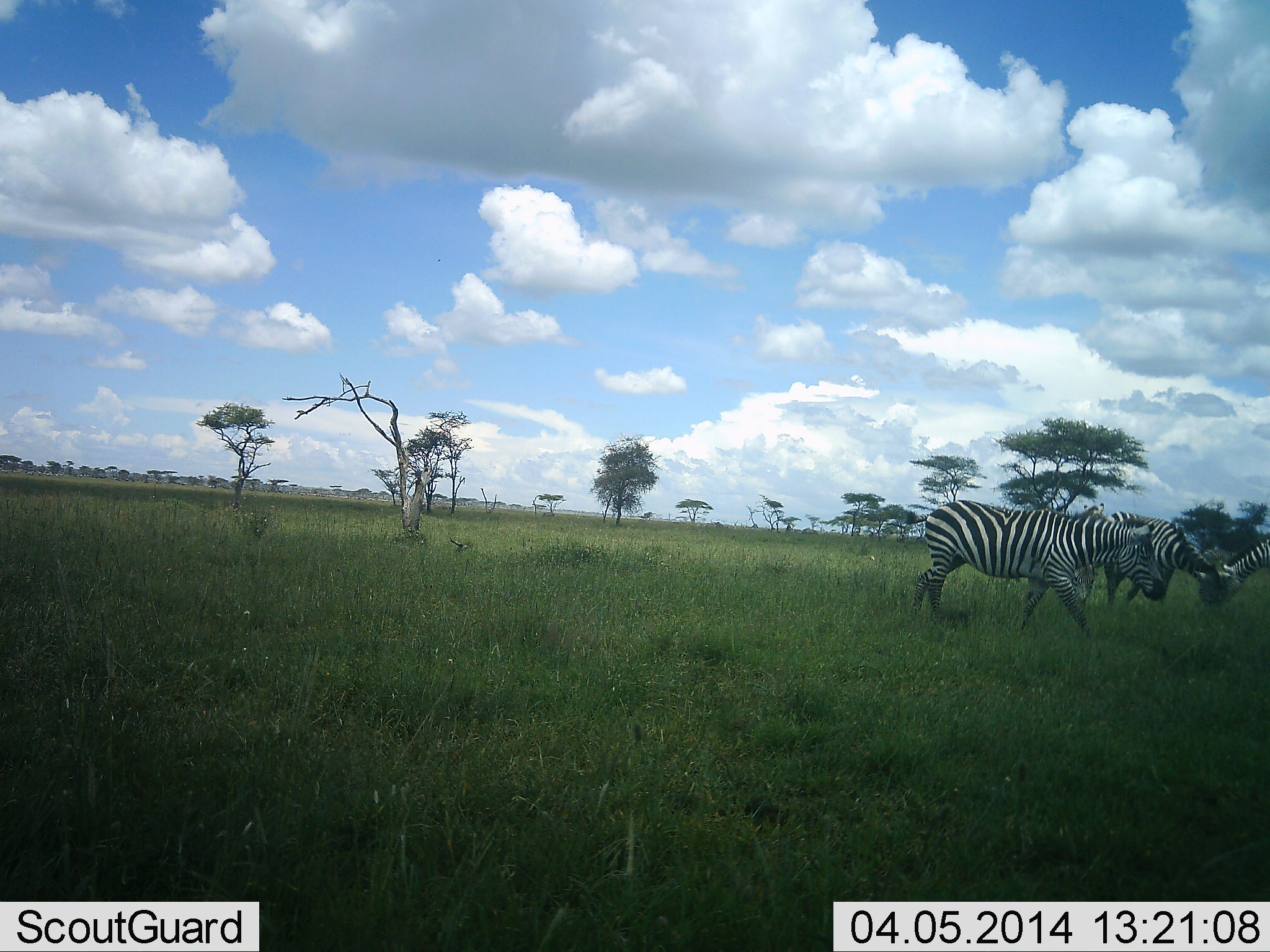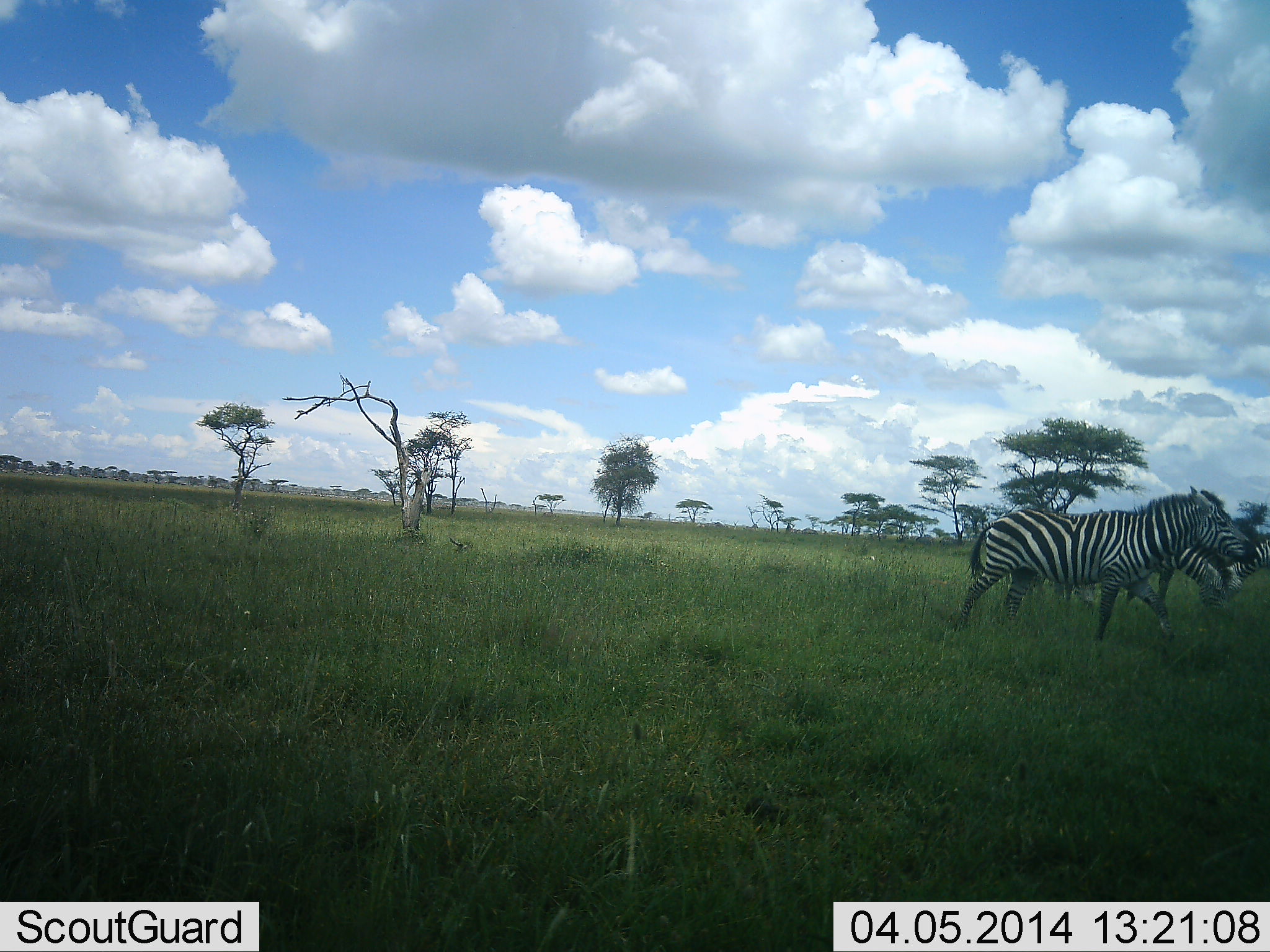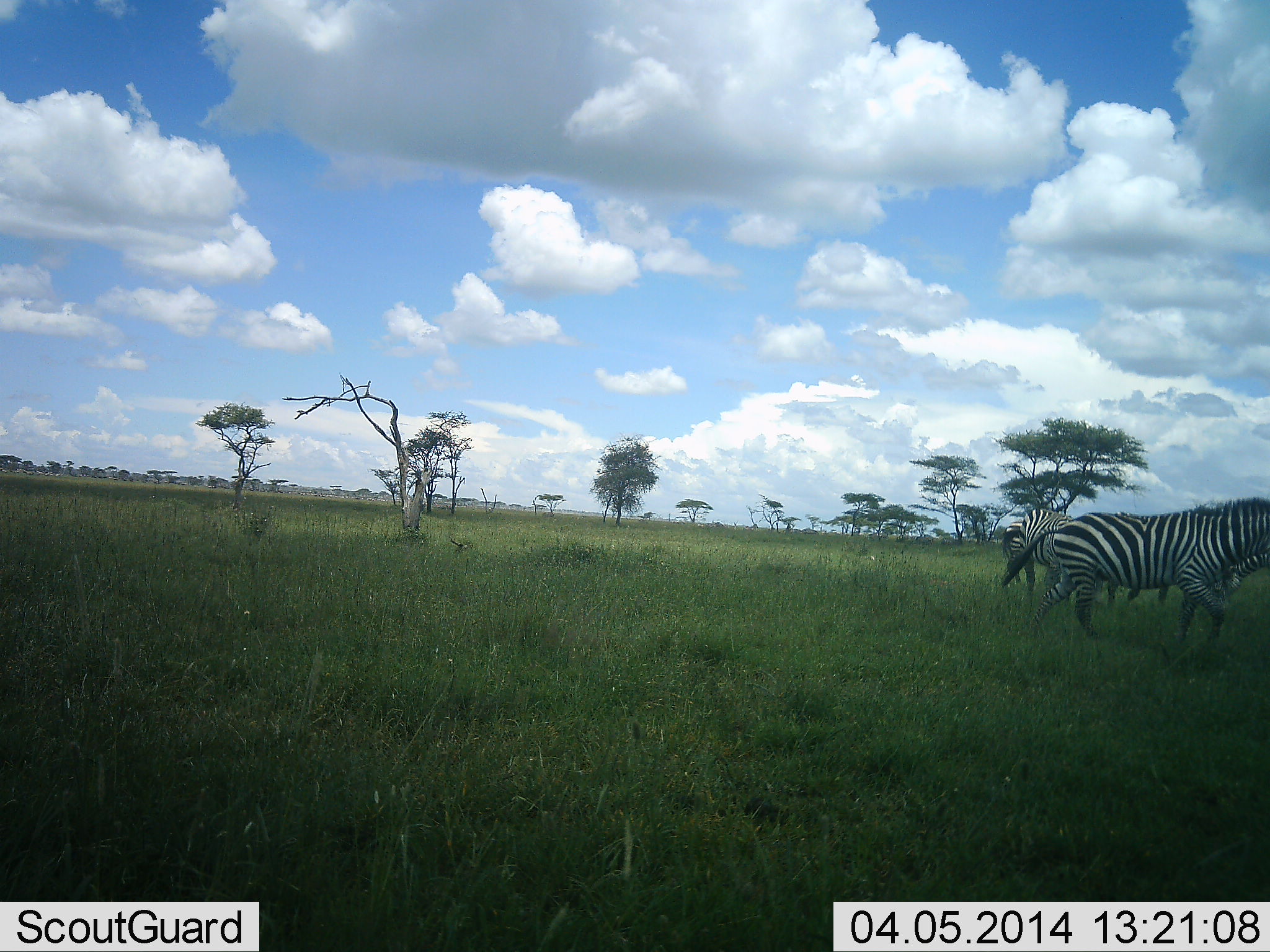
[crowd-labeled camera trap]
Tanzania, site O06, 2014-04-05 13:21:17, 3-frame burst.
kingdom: Animalia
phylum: Chordata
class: Mammalia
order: Perissodactyla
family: Equidae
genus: Equus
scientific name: Equus quagga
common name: plains zebra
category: zebra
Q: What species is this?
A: Zebra (plains zebra) (Equus quagga).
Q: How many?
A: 3.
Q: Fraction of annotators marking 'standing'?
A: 33%.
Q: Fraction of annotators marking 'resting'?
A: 11%.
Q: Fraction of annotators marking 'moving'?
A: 100%.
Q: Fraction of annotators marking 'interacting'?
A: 11%.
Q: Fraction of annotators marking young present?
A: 0%.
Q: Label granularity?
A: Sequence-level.